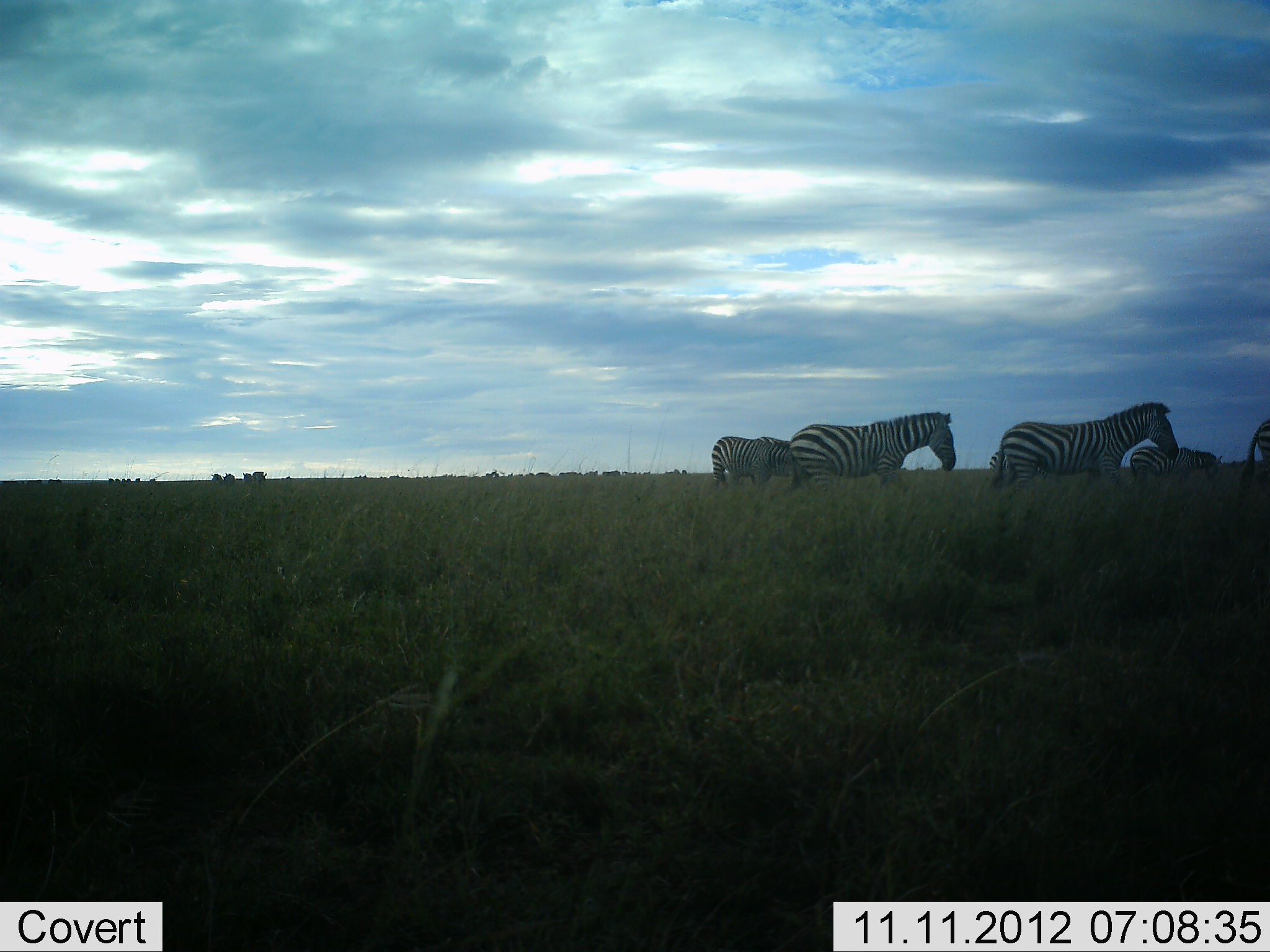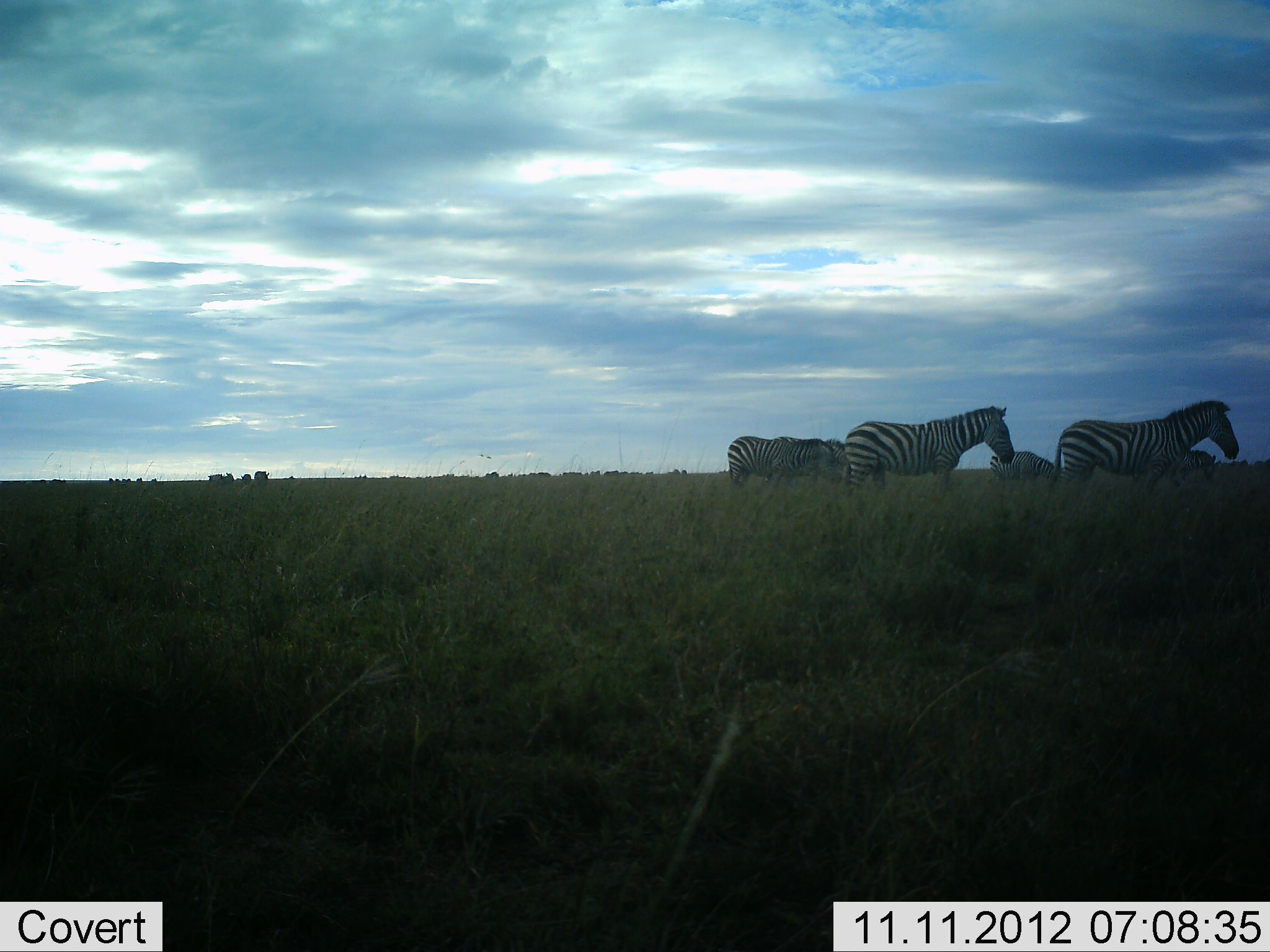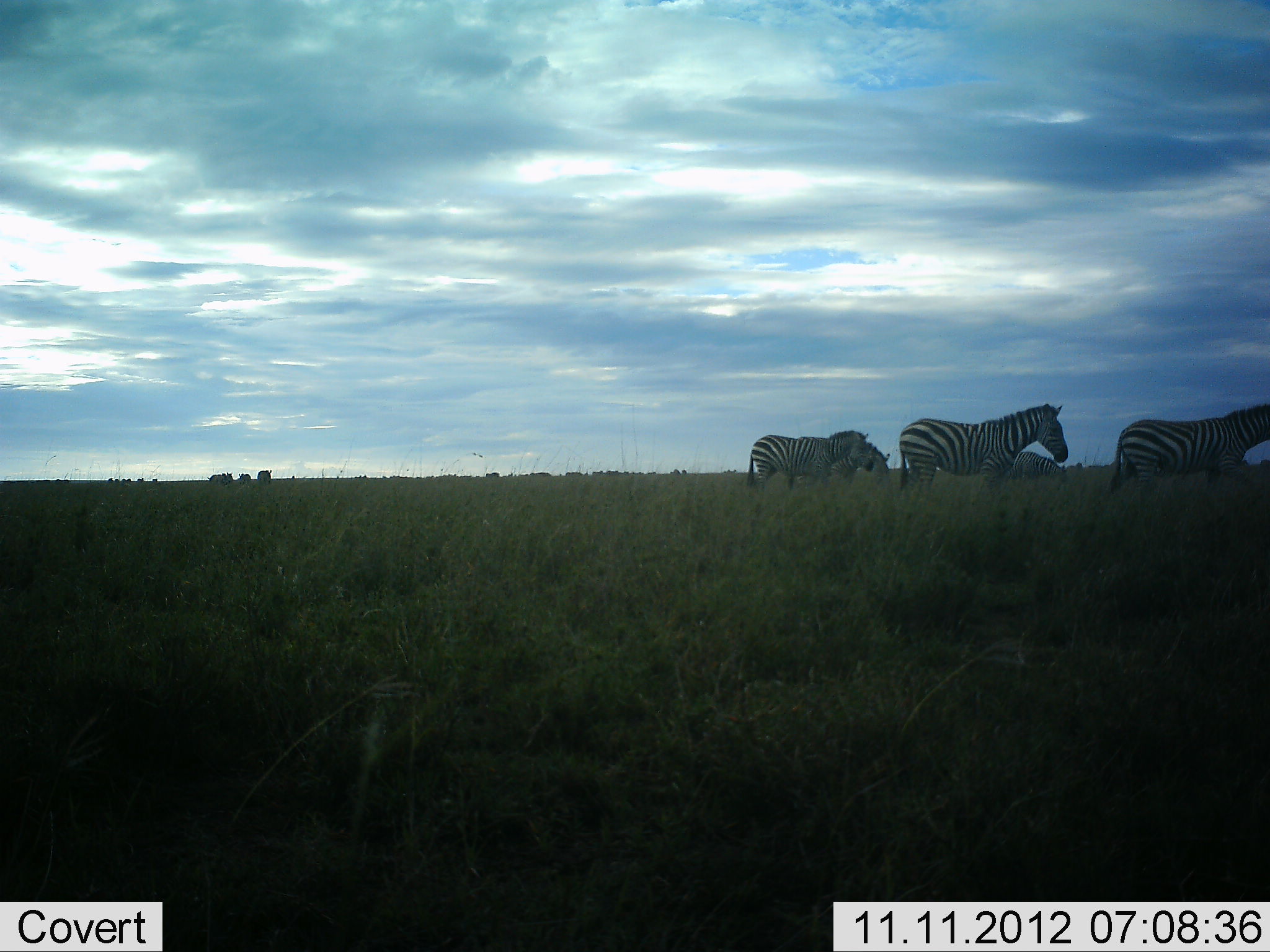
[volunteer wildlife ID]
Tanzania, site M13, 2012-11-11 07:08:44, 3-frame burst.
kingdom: Animalia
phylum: Chordata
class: Mammalia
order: Perissodactyla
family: Equidae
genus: Equus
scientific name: Equus quagga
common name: plains zebra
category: zebra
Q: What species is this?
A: Zebra (plains zebra) (Equus quagga).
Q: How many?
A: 6.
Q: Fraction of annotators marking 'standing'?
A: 18%.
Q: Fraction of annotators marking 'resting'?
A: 0%.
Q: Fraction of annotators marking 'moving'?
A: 91%.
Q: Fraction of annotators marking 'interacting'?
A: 0%.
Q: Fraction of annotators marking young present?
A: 0%.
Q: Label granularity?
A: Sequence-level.